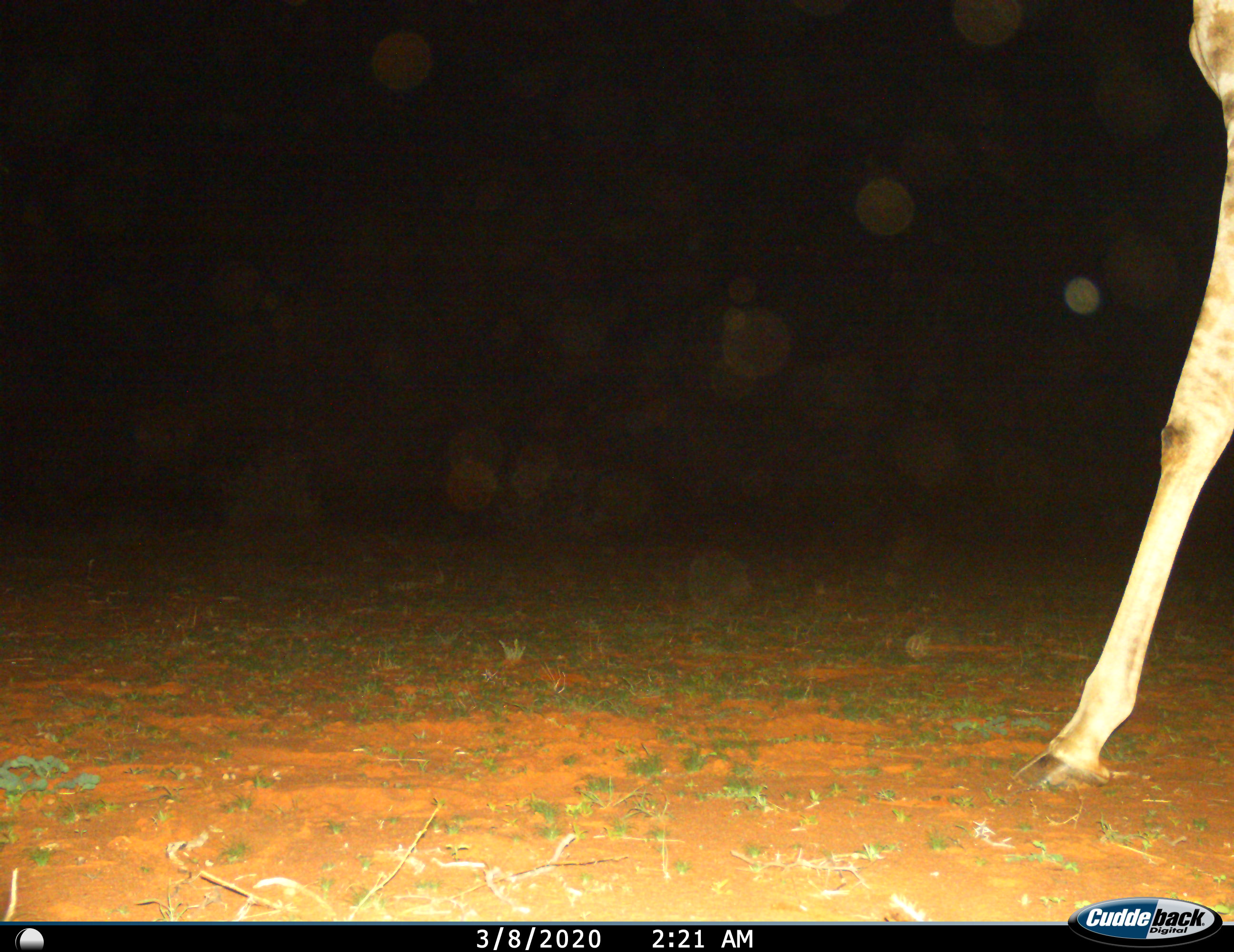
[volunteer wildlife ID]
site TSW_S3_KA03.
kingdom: Animalia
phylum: Chordata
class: Mammalia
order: Artiodactyla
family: Giraffidae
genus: Giraffa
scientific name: Giraffa camelopardalis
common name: giraffe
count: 1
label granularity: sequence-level